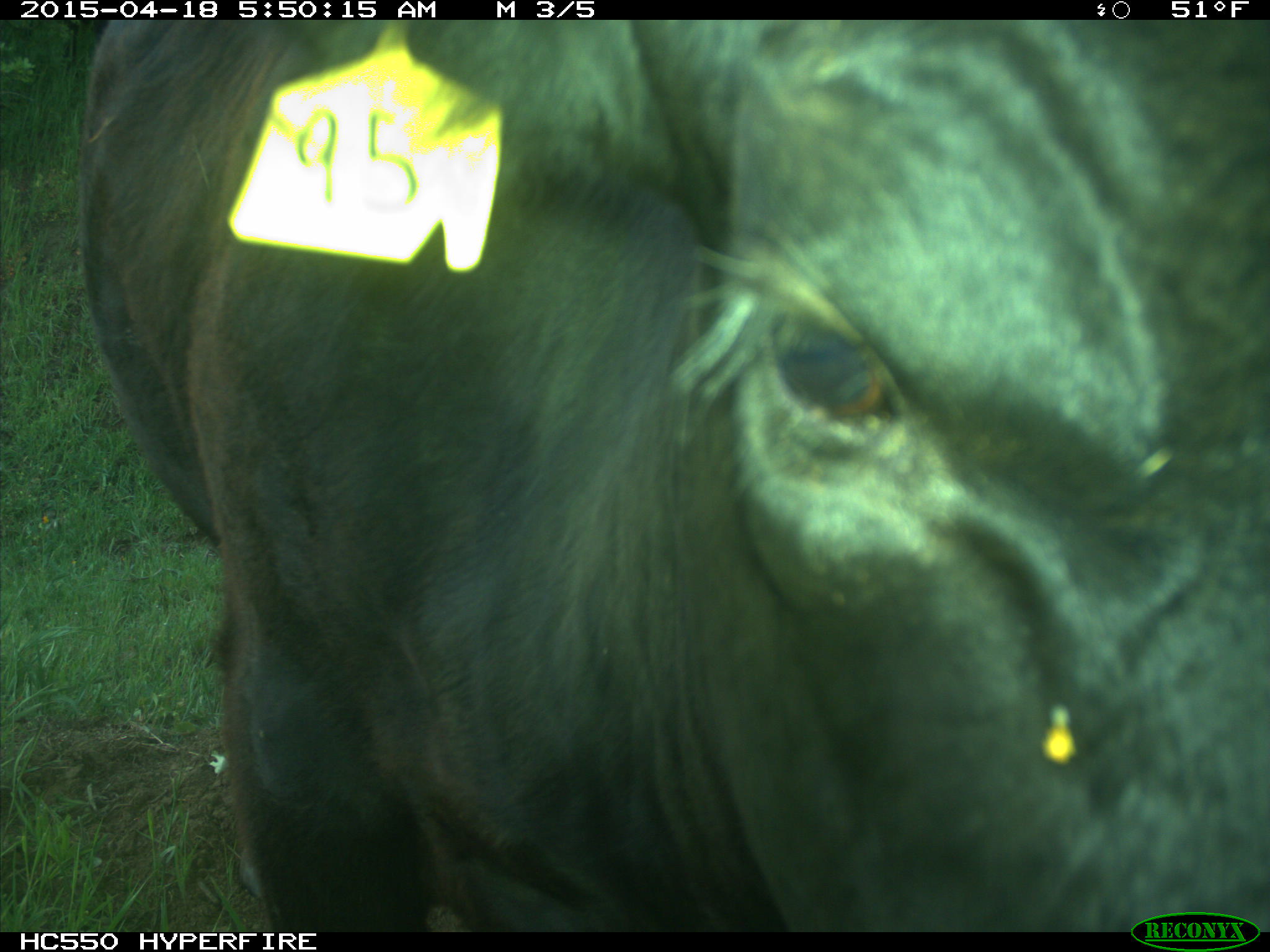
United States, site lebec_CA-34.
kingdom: Animalia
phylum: Chordata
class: Mammalia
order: Artiodactyla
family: Bovidae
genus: Bos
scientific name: Bos taurus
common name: domestic cow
Bos taurus (domestic cow).